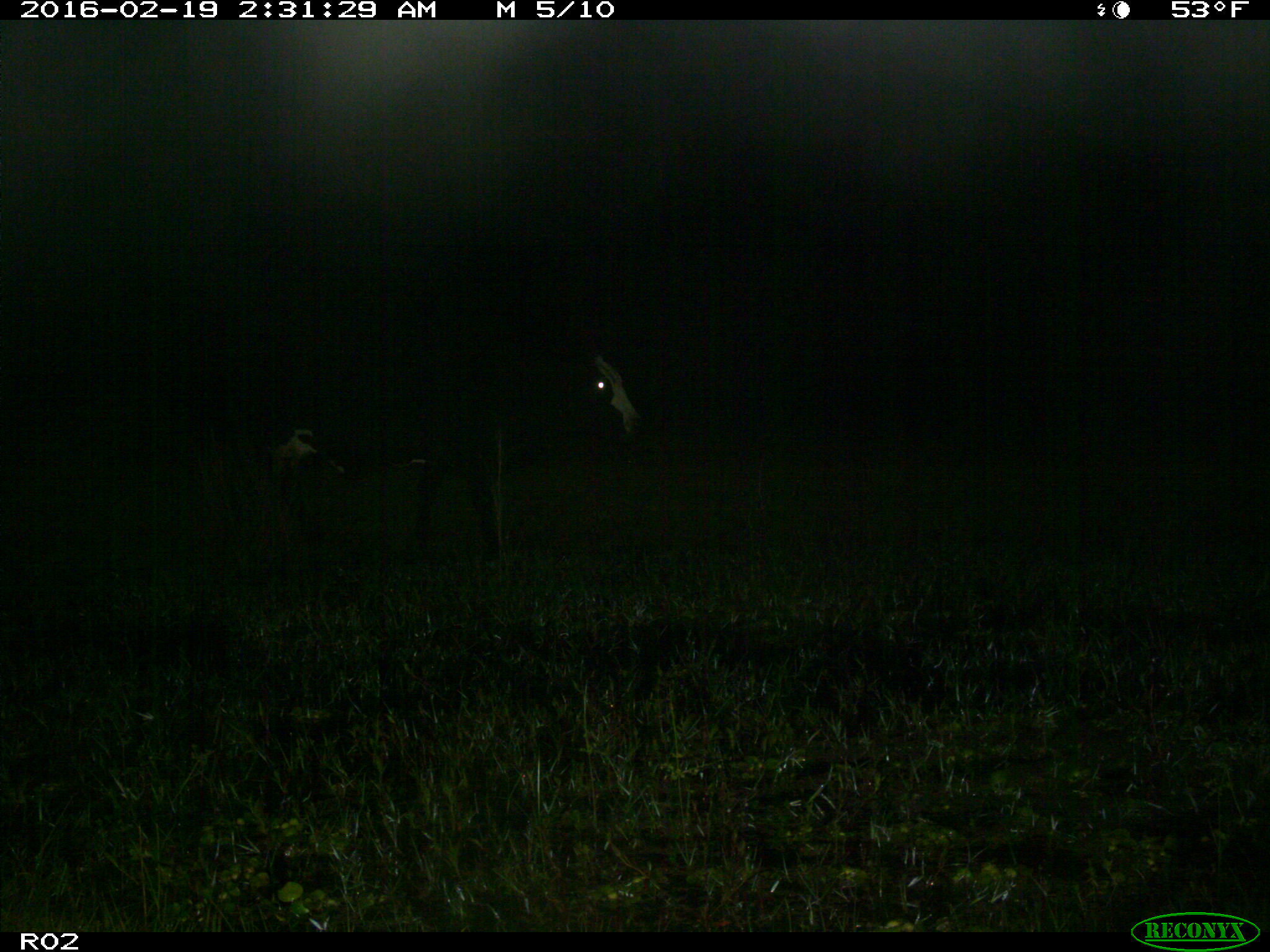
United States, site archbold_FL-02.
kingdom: Animalia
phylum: Chordata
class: Mammalia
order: Artiodactyla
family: Bovidae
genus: Bos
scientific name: Bos taurus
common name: domestic cow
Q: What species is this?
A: Bos taurus (domestic cow).